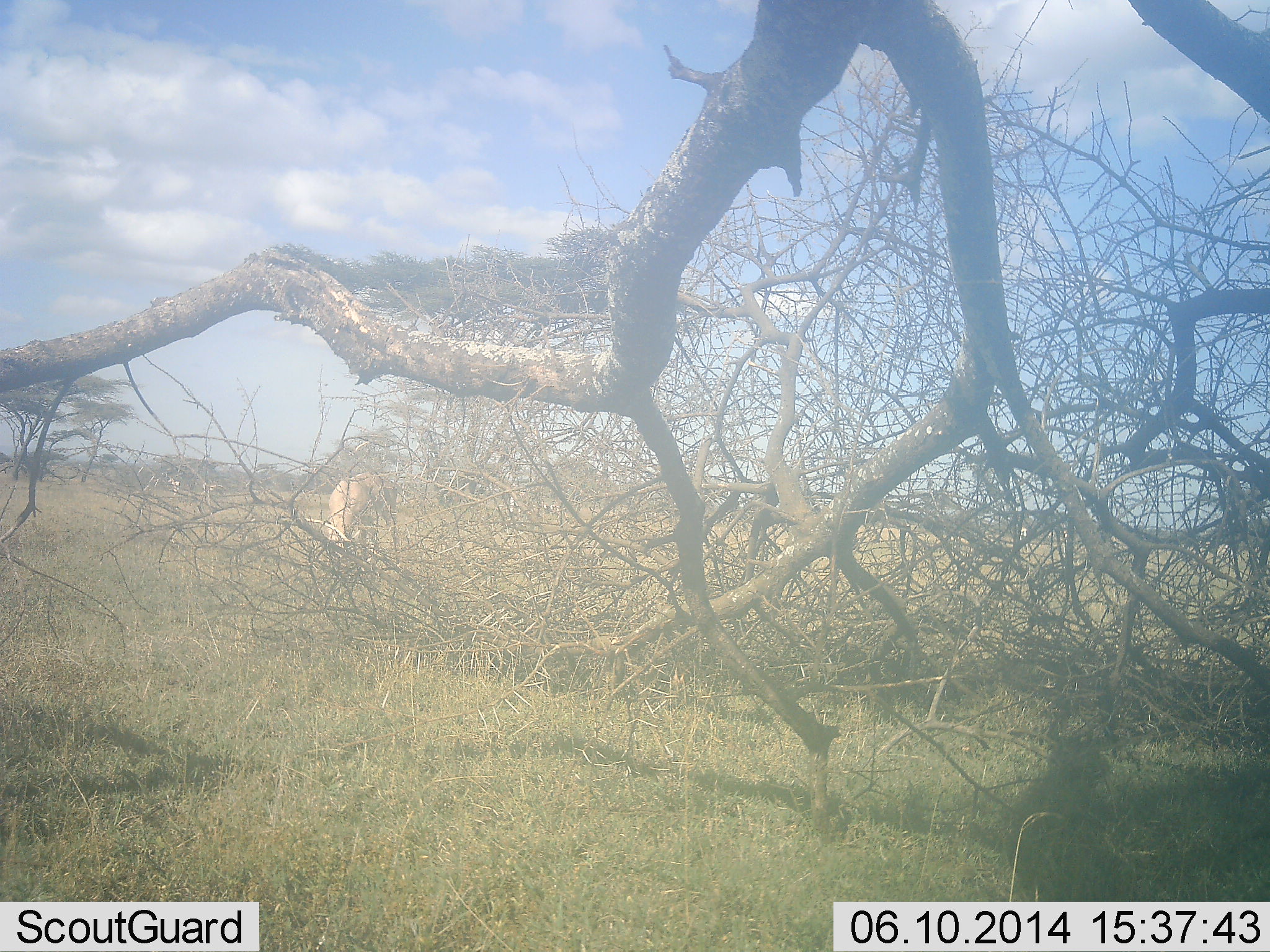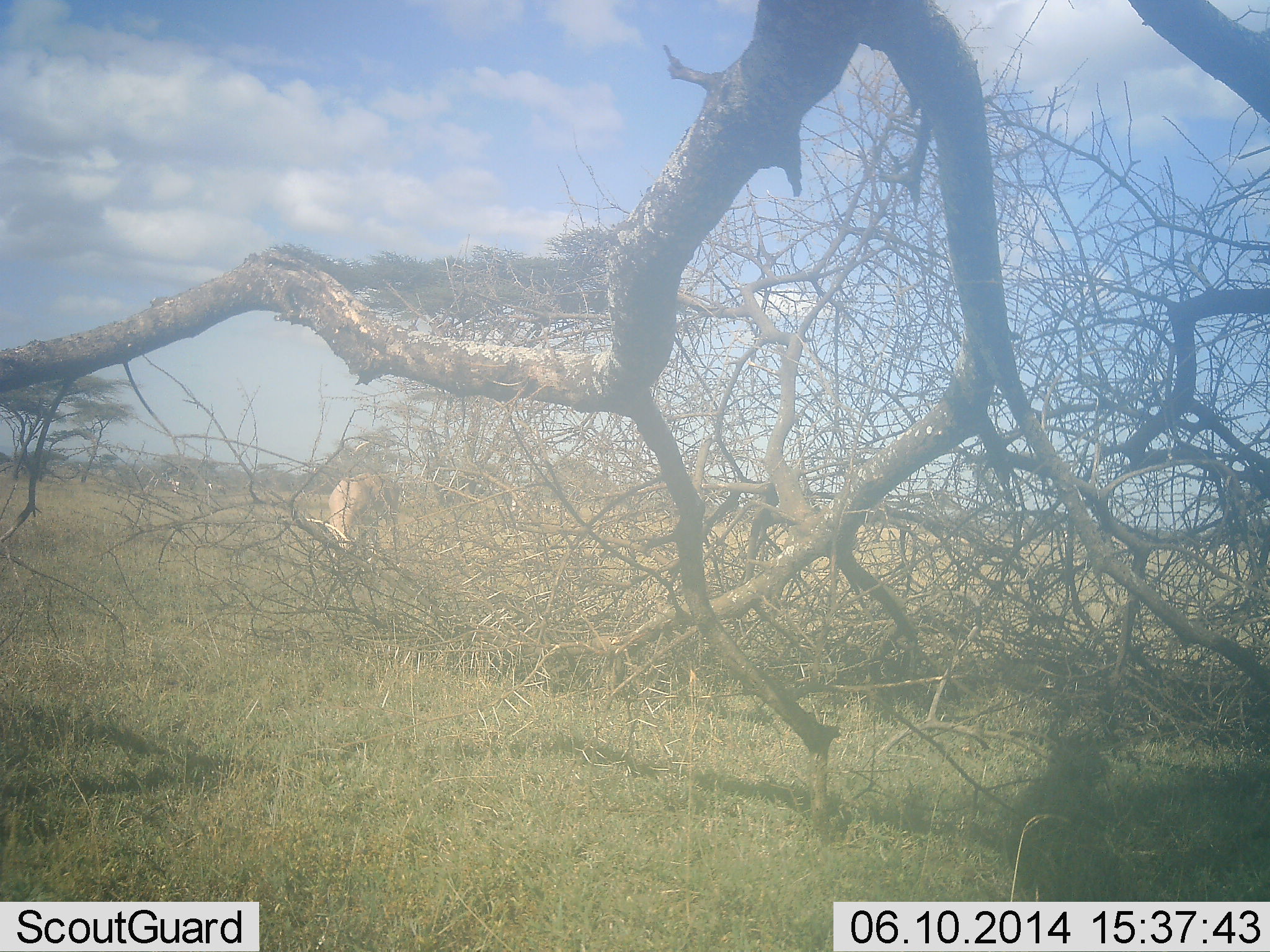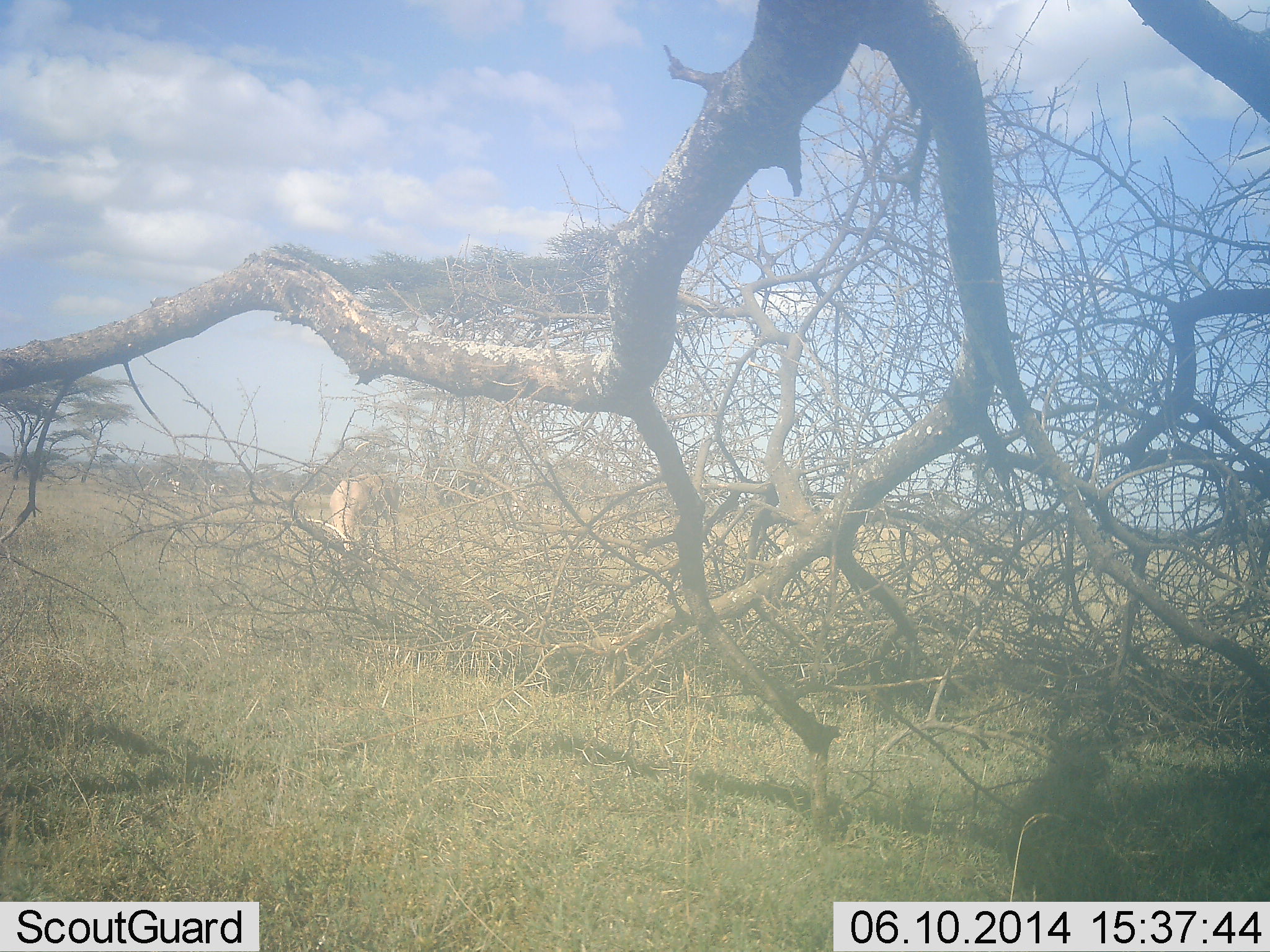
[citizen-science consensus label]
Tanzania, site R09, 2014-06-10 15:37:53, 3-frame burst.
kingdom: Animalia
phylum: Chordata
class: Mammalia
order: Artiodactyla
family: Bovidae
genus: Nanger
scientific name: Nanger granti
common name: grant's gazelle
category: gazellegrants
Gazellegrants (grant's gazelle) (Nanger granti), count 1. Behavior (volunteer vote fractions): standing 17%, resting 0%, moving 0%, interacting 0%. Young present (vote fraction): 0%. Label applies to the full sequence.